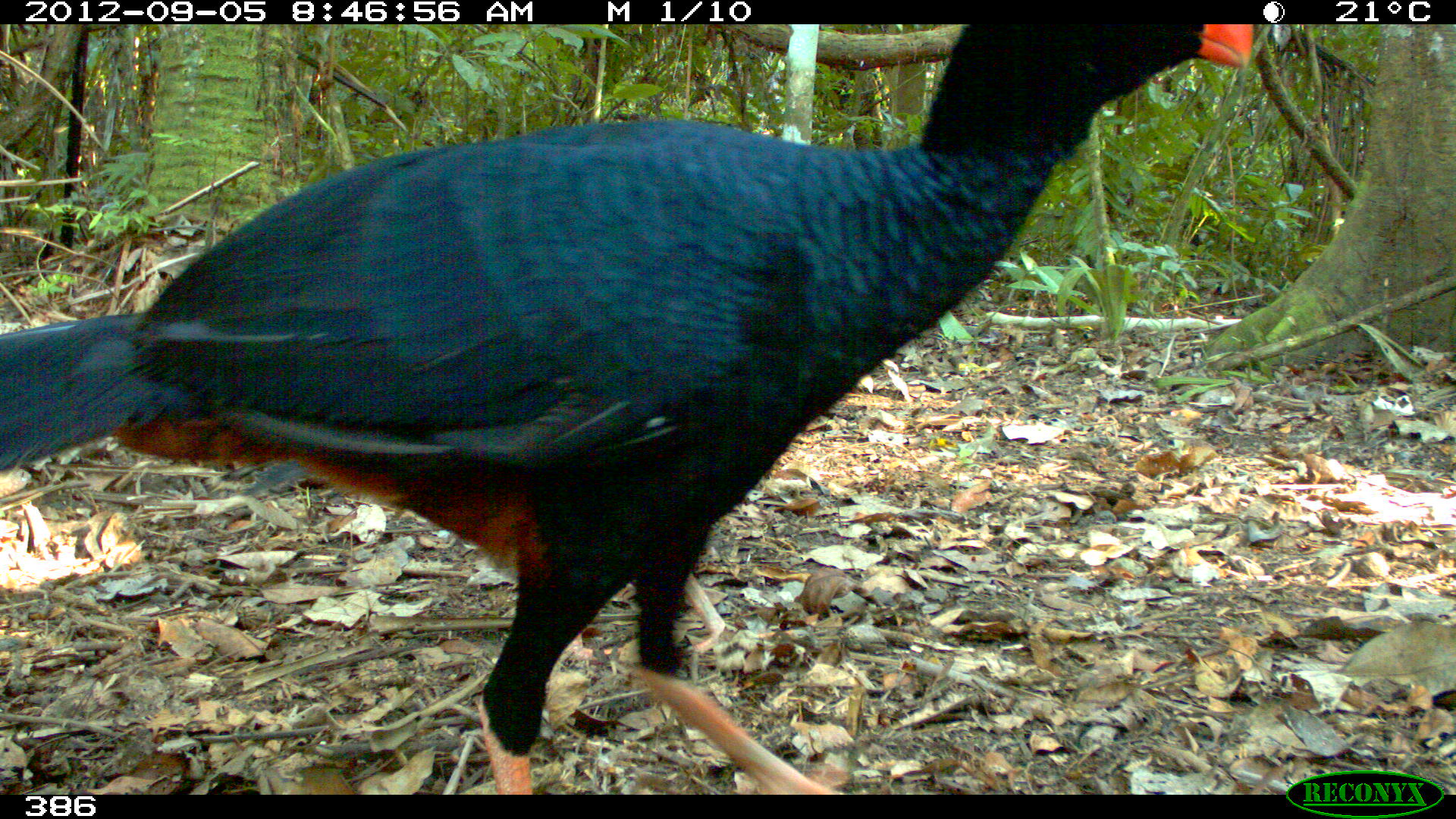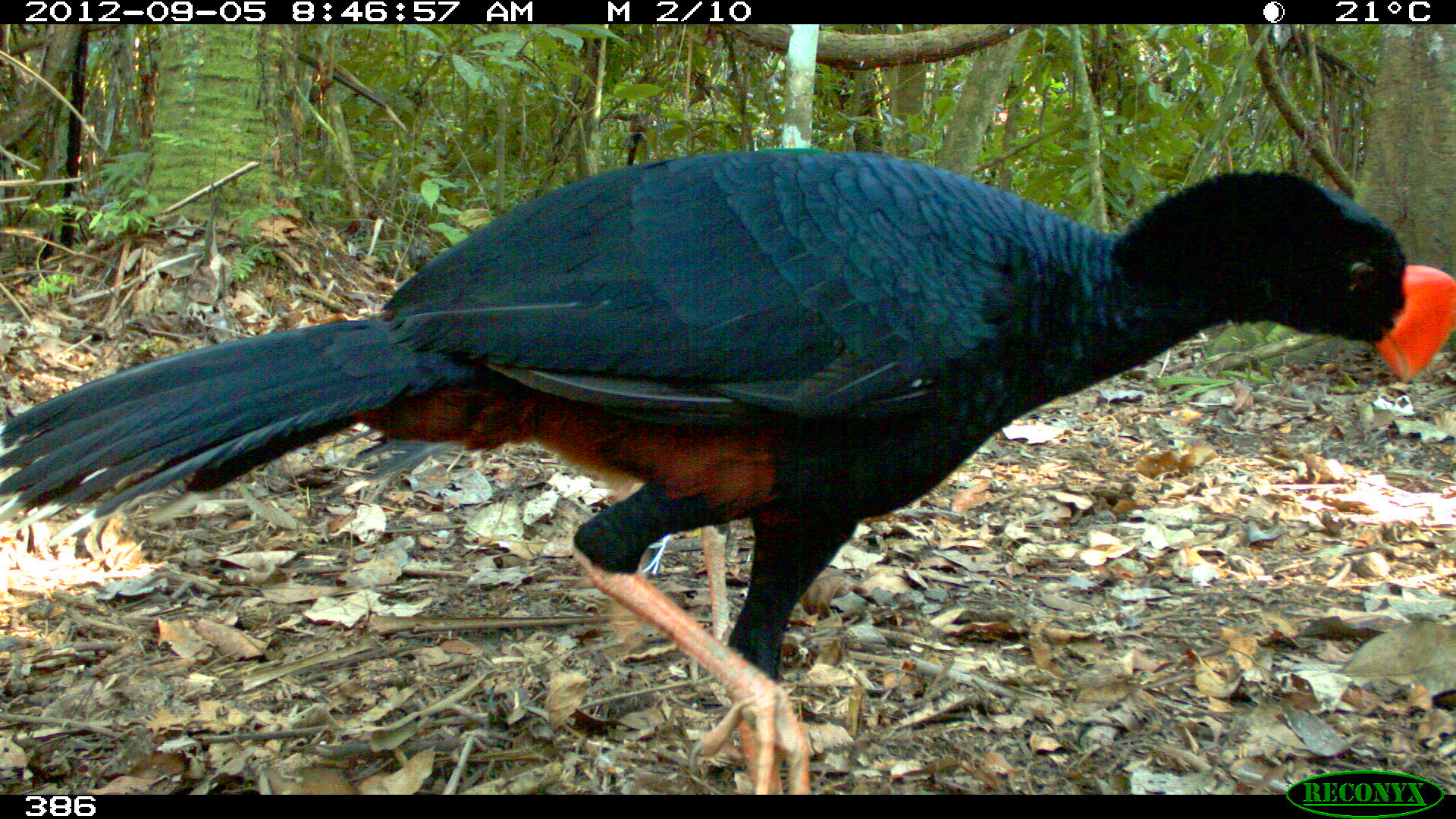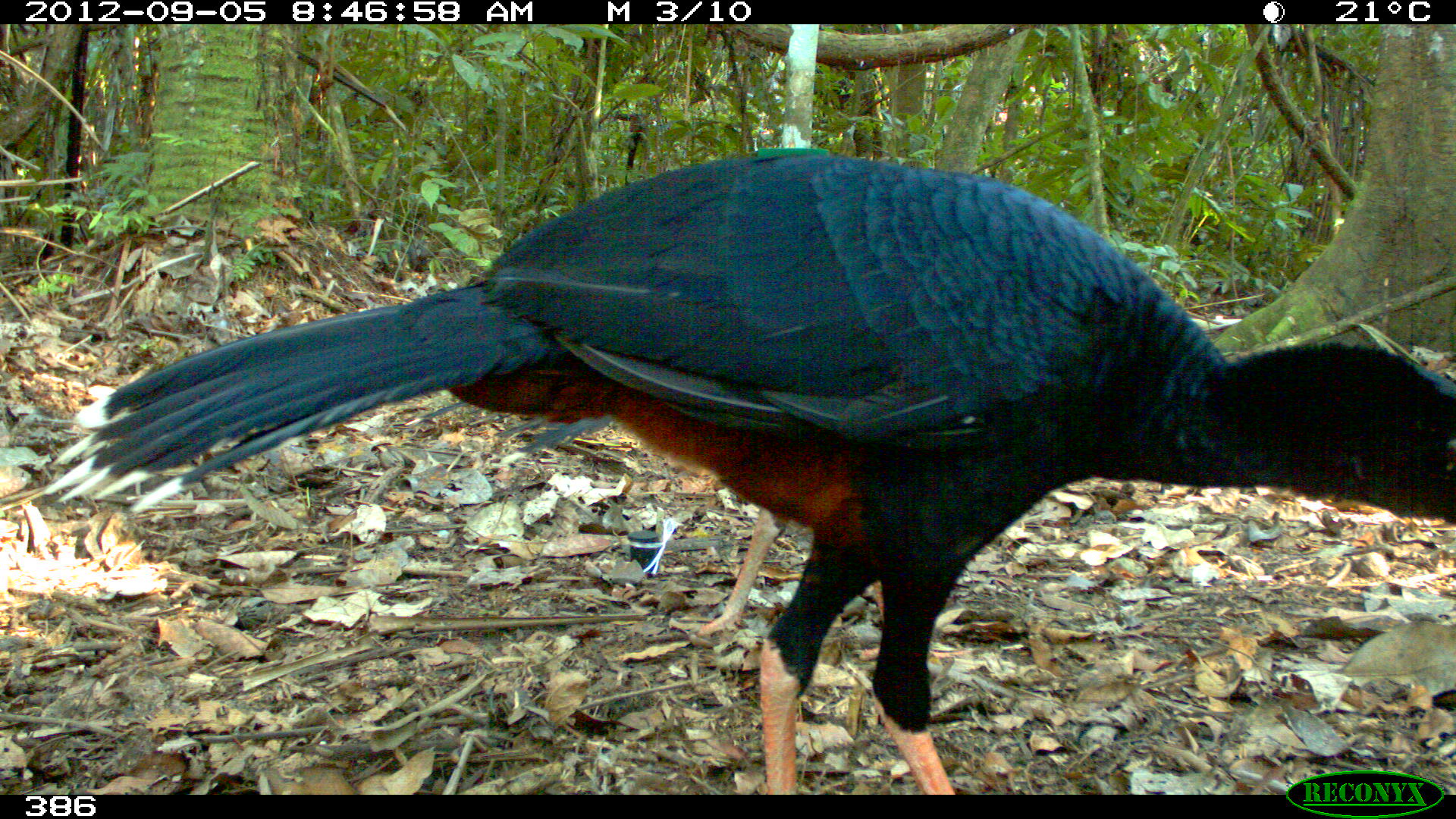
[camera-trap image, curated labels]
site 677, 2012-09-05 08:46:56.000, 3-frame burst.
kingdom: Animalia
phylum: Chordata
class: Aves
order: Galliformes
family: Cracidae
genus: Mitu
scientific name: Mitu tuberosum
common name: razor-billed curassow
Mitu tuberosum (razor-billed curassow).